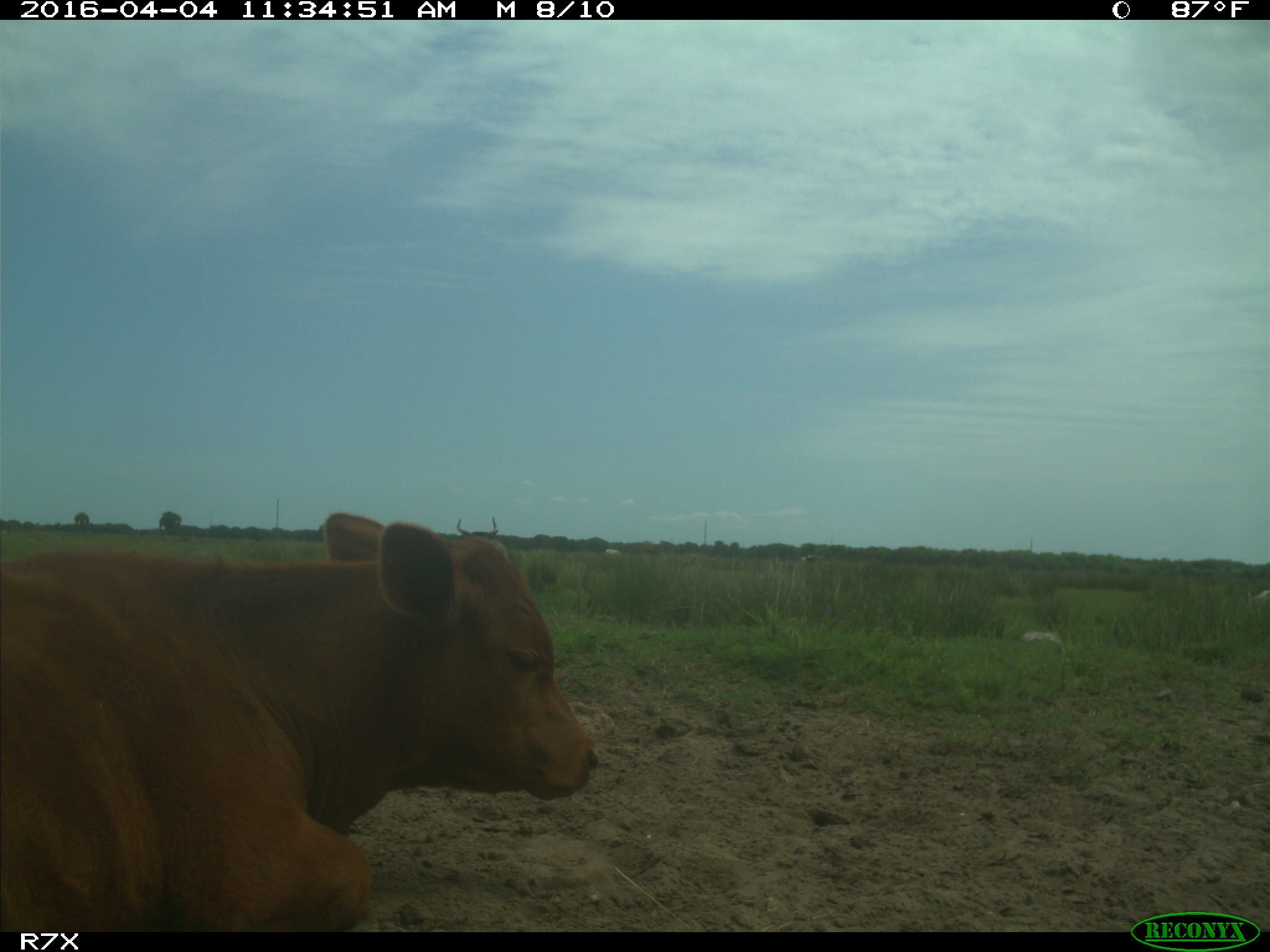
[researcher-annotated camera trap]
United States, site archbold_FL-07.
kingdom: Animalia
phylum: Chordata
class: Mammalia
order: Artiodactyla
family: Bovidae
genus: Bos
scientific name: Bos taurus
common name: domestic cow